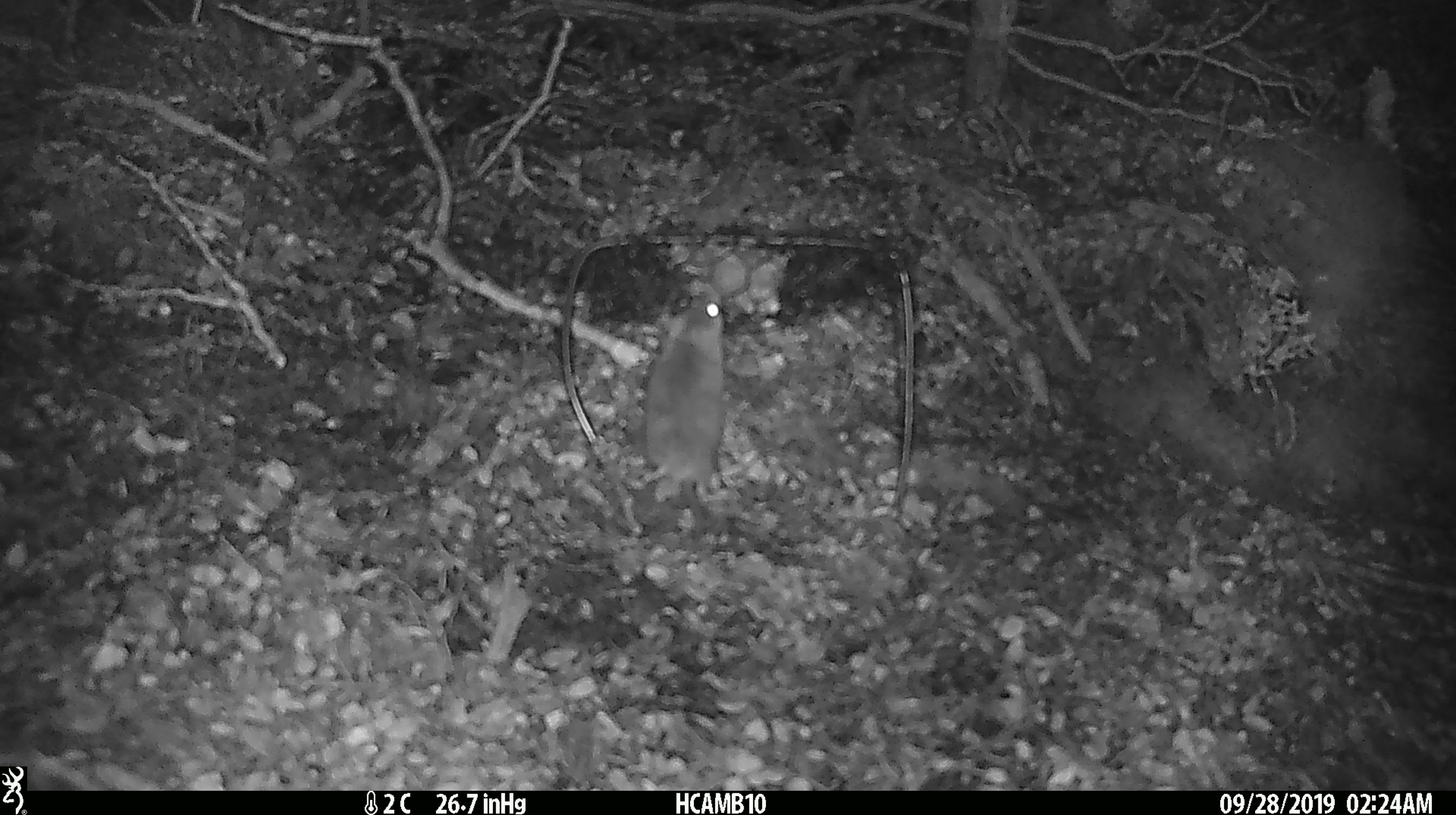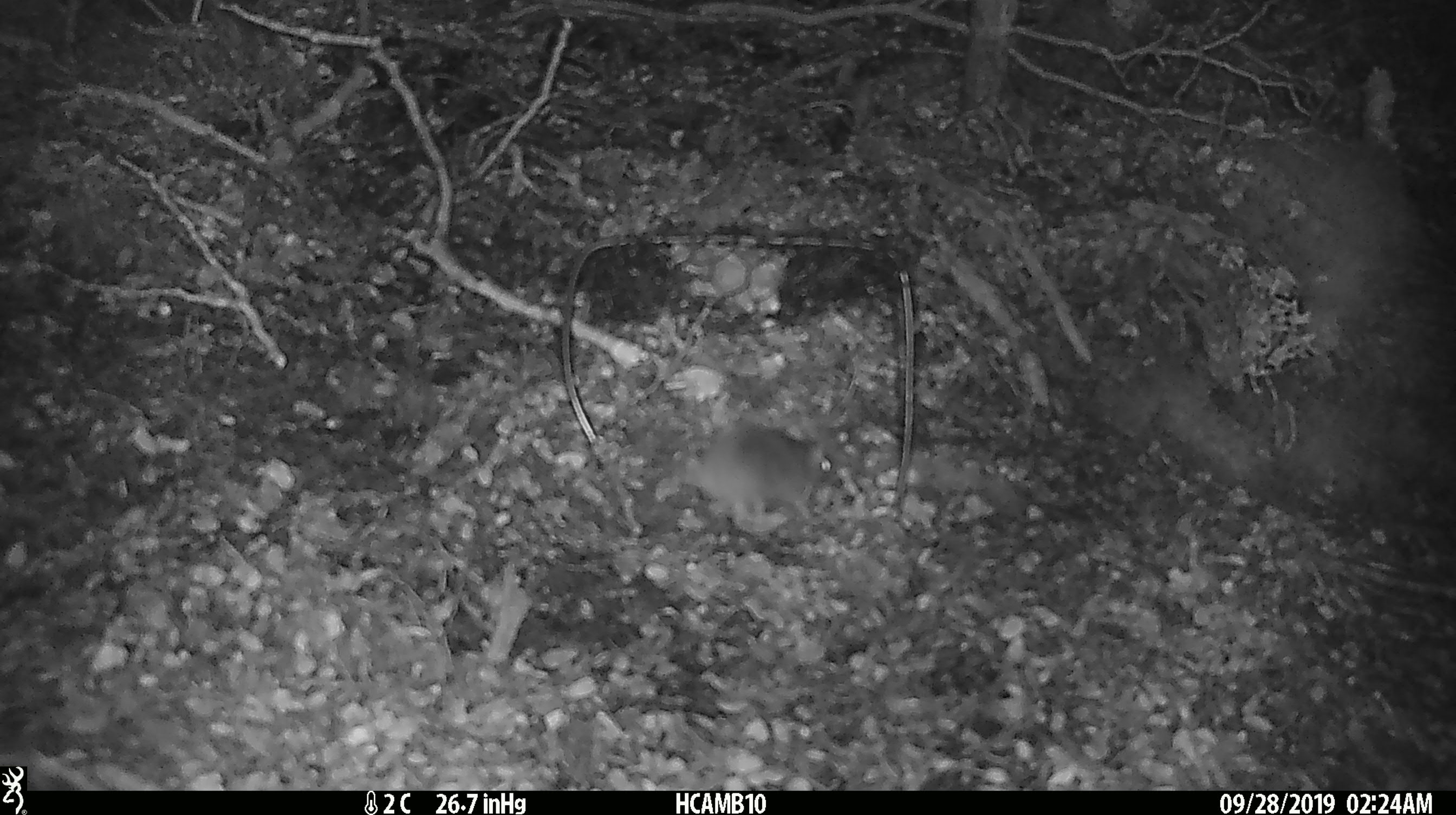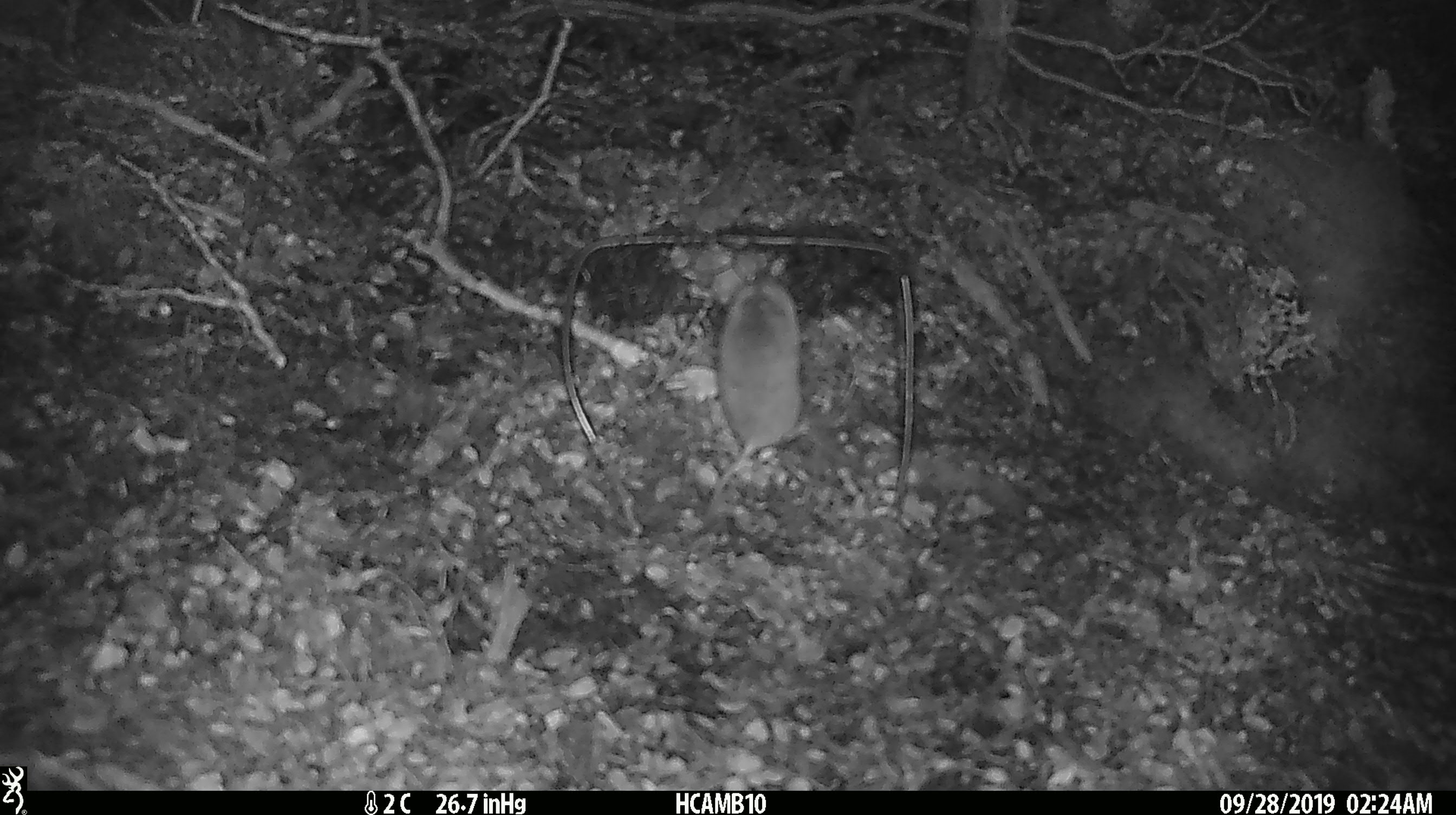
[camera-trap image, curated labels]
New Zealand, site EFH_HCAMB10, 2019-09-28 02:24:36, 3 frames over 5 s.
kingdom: Animalia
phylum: Chordata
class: Mammalia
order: Rodentia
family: Muridae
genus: Mus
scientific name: Mus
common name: mouse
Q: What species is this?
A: Mouse (Mus).